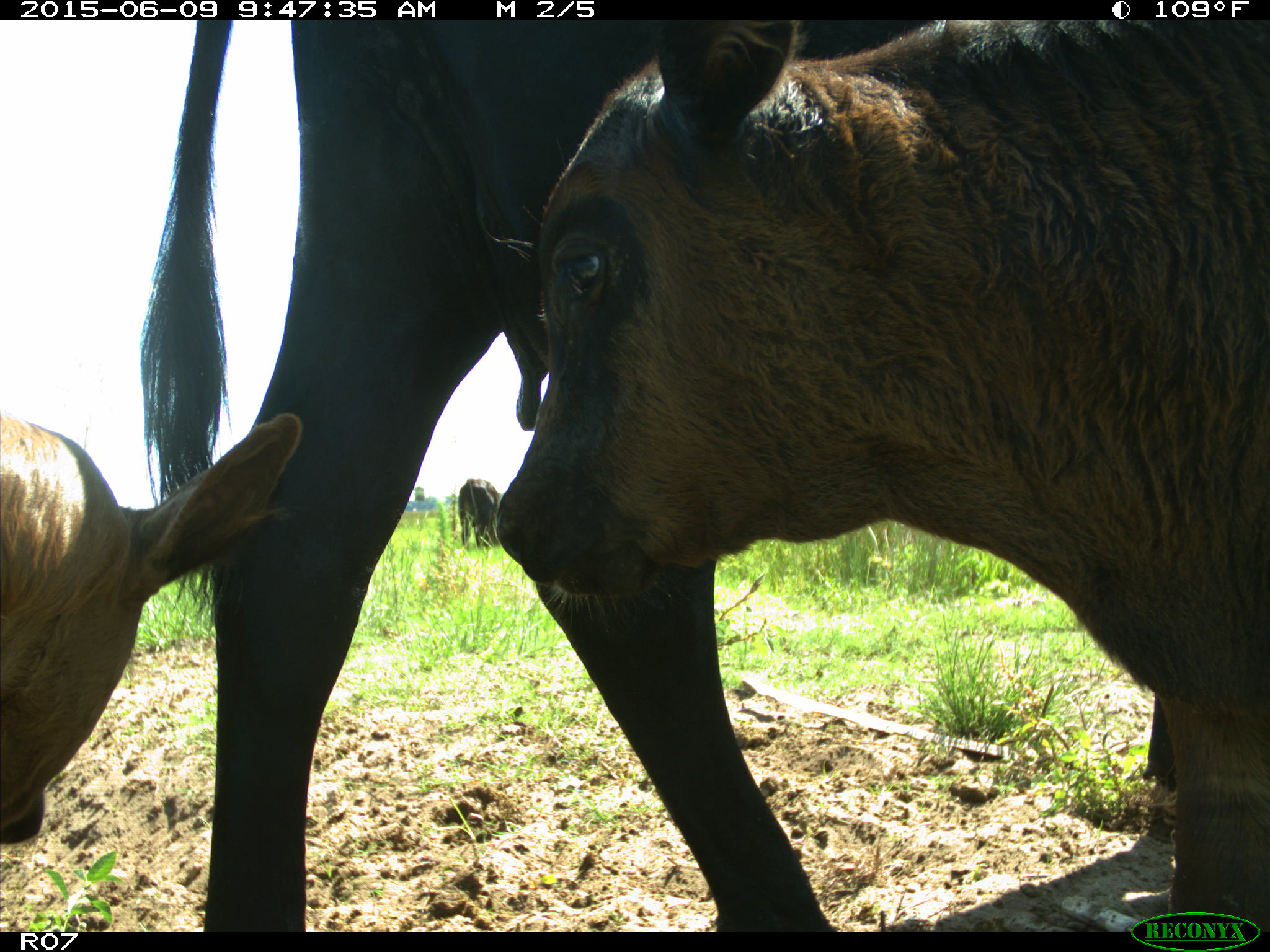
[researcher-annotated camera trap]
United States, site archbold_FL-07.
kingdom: Animalia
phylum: Chordata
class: Mammalia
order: Artiodactyla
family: Bovidae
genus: Bos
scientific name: Bos taurus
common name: domestic cow